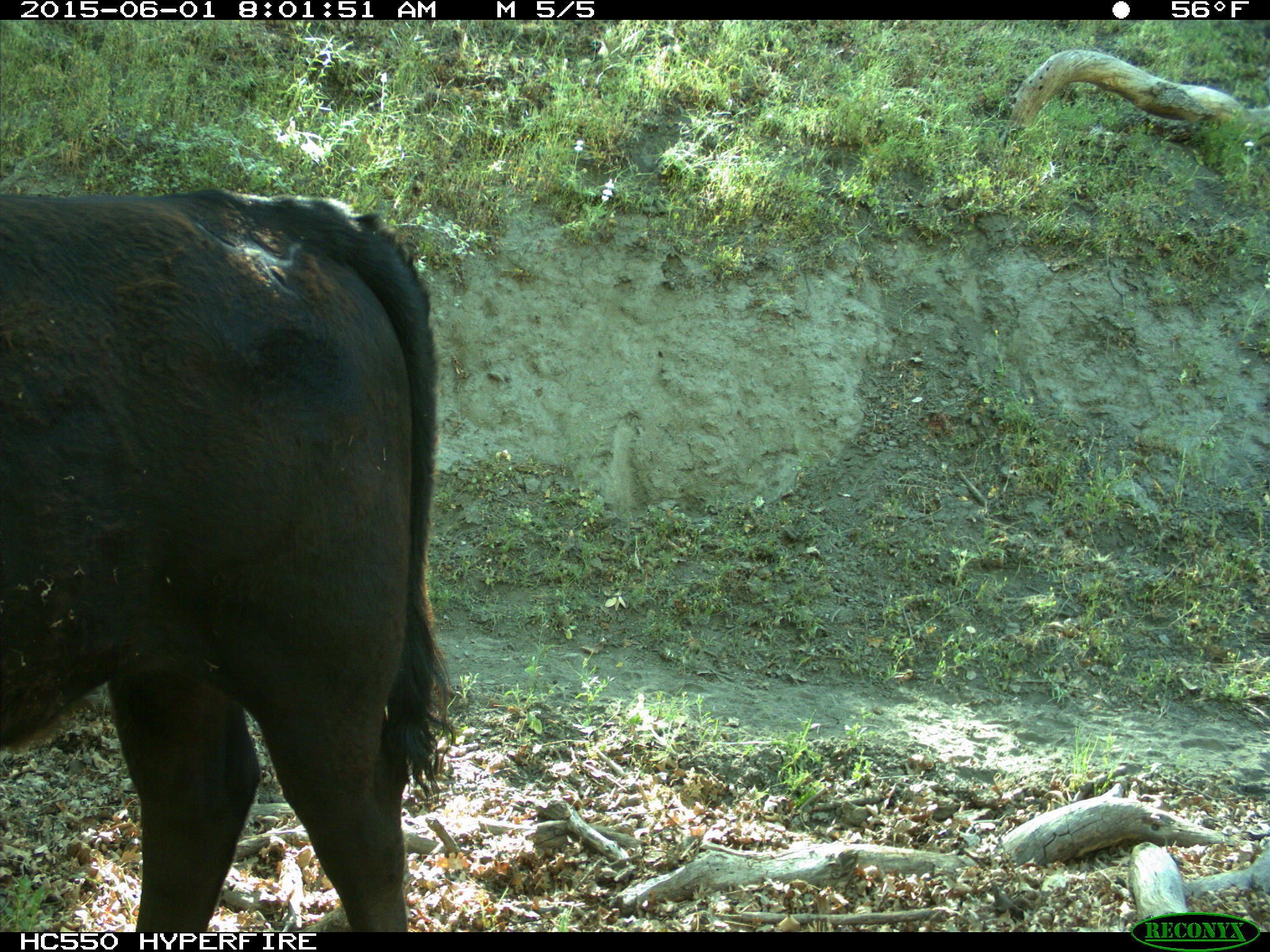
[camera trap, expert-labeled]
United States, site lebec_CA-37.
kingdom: Animalia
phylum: Chordata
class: Mammalia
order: Artiodactyla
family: Bovidae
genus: Bos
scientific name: Bos taurus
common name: domestic cow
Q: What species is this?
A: Bos taurus (domestic cow).